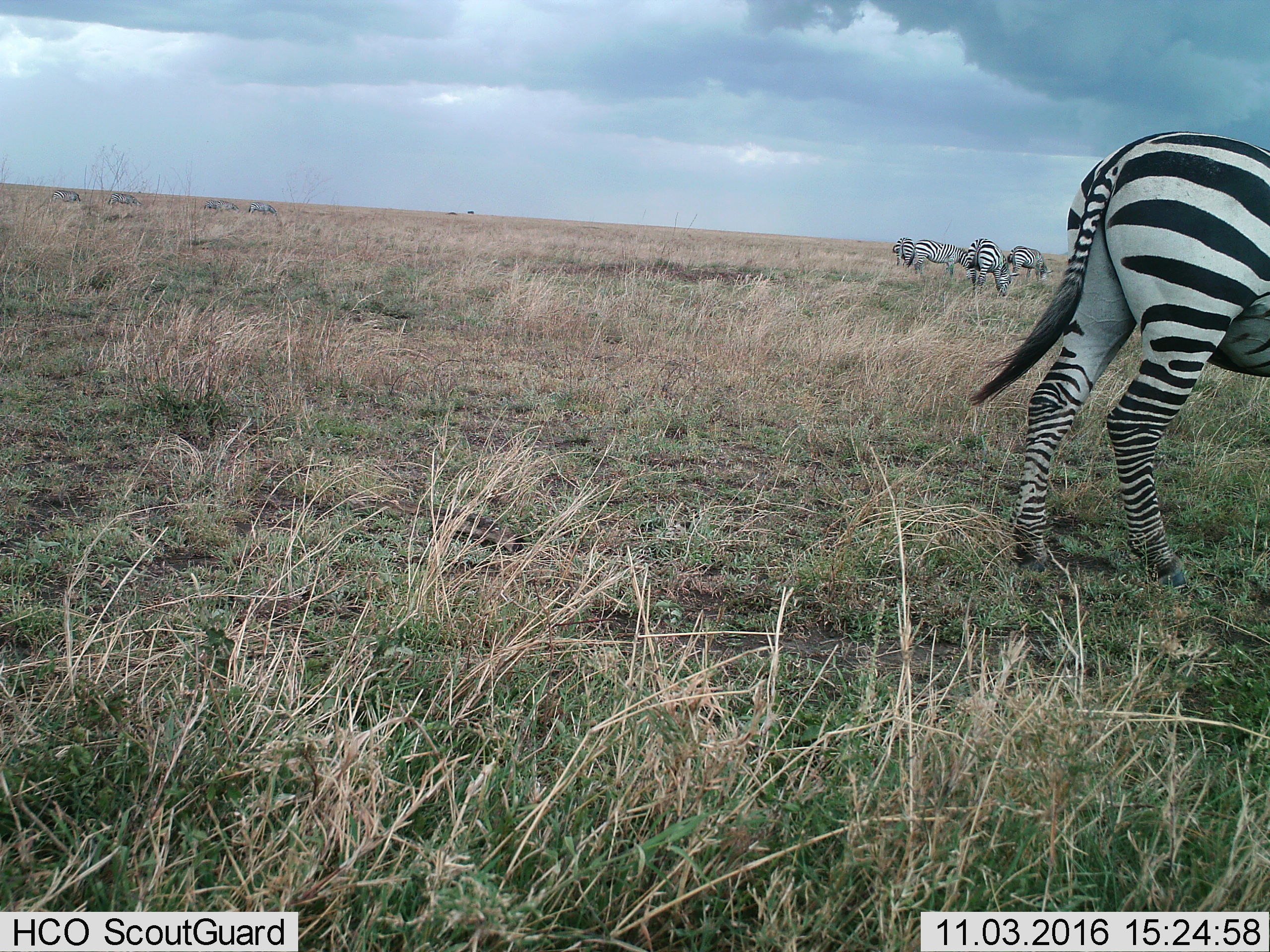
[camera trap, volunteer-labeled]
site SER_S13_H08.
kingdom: Animalia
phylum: Chordata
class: Mammalia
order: Perissodactyla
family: Equidae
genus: Equus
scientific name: Equus quagga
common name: plains zebra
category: zebraplains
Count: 10.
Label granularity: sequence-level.